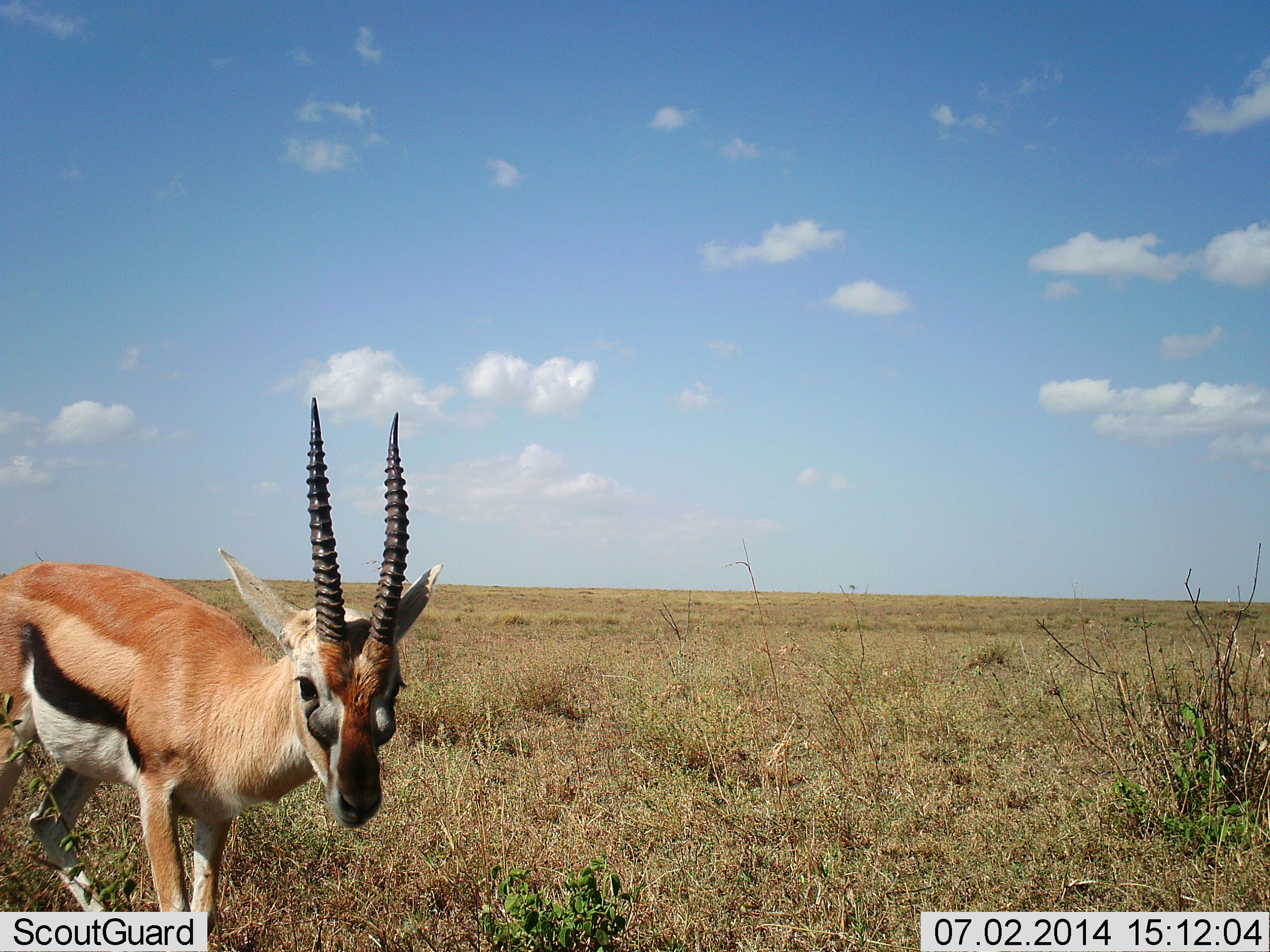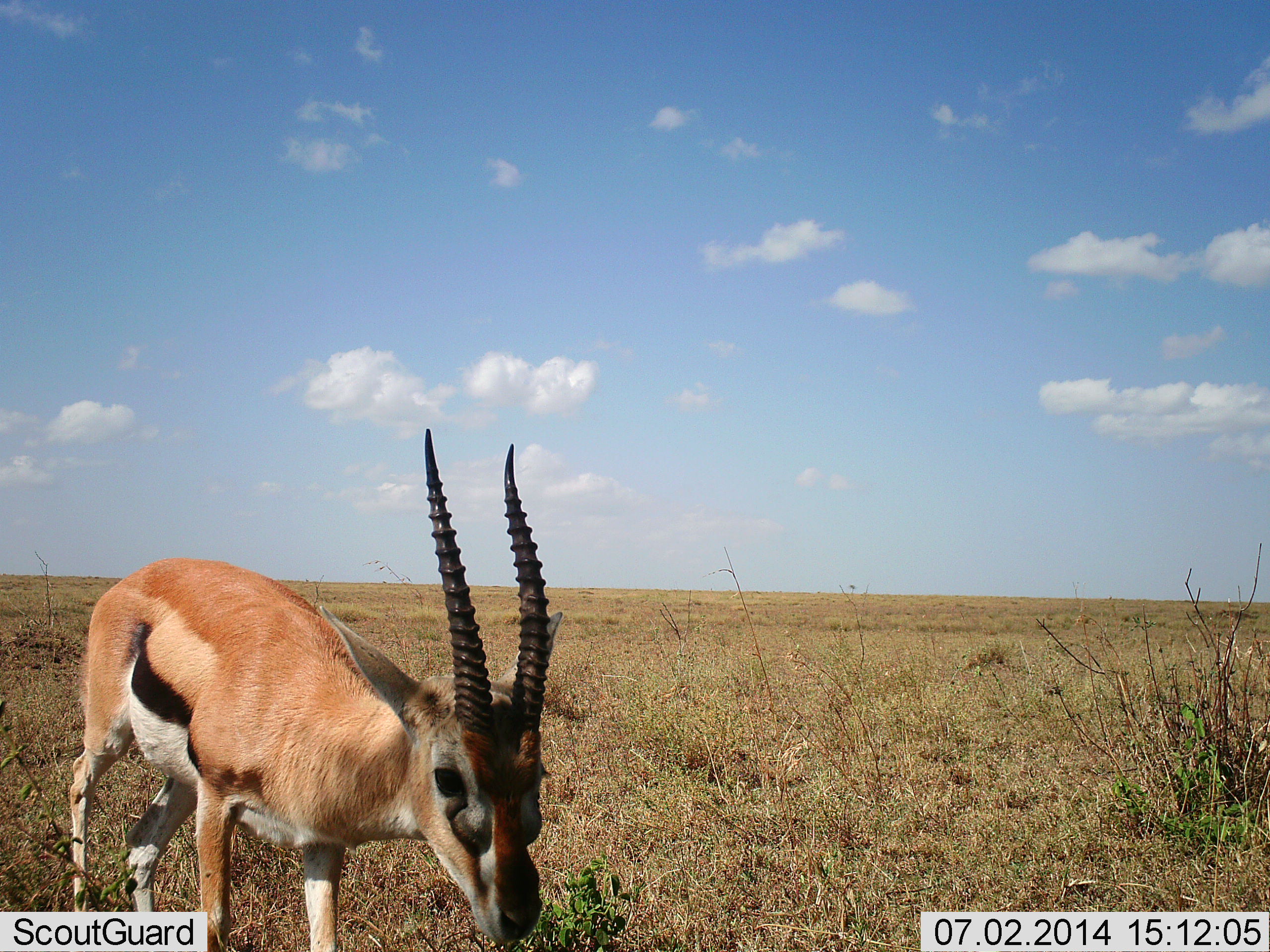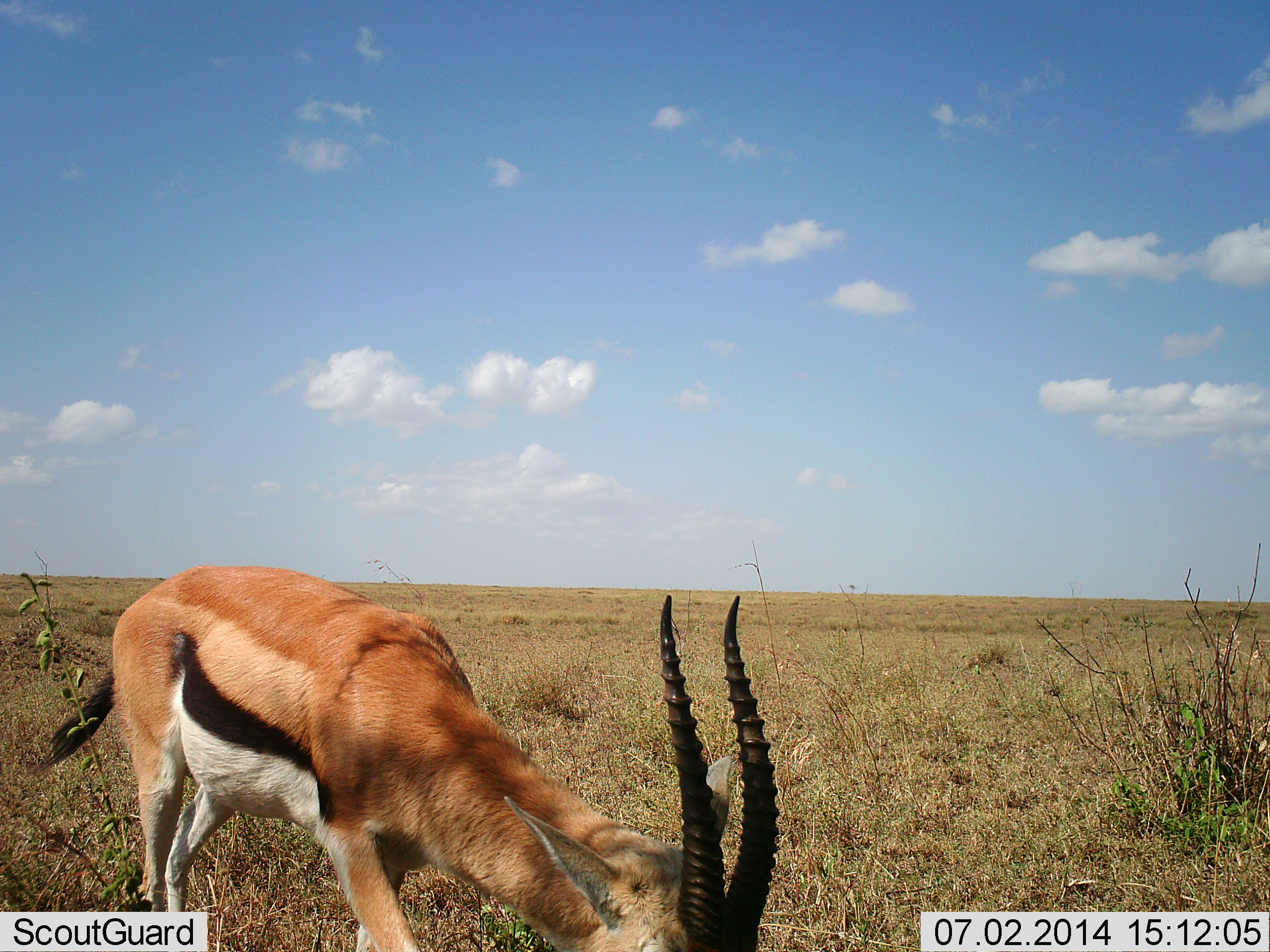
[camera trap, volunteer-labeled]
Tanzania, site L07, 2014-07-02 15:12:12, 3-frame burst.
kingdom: Animalia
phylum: Chordata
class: Mammalia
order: Artiodactyla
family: Bovidae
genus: Eudorcas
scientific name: Eudorcas thomsonii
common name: thomson's gazelle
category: gazellethomsons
Gazellethomsons (thomson's gazelle) (Eudorcas thomsonii), count 1. Behavior (volunteer vote fractions): standing 10%, resting 0%, moving 90%, interacting 0%. Young present (vote fraction): 0%. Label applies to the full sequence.